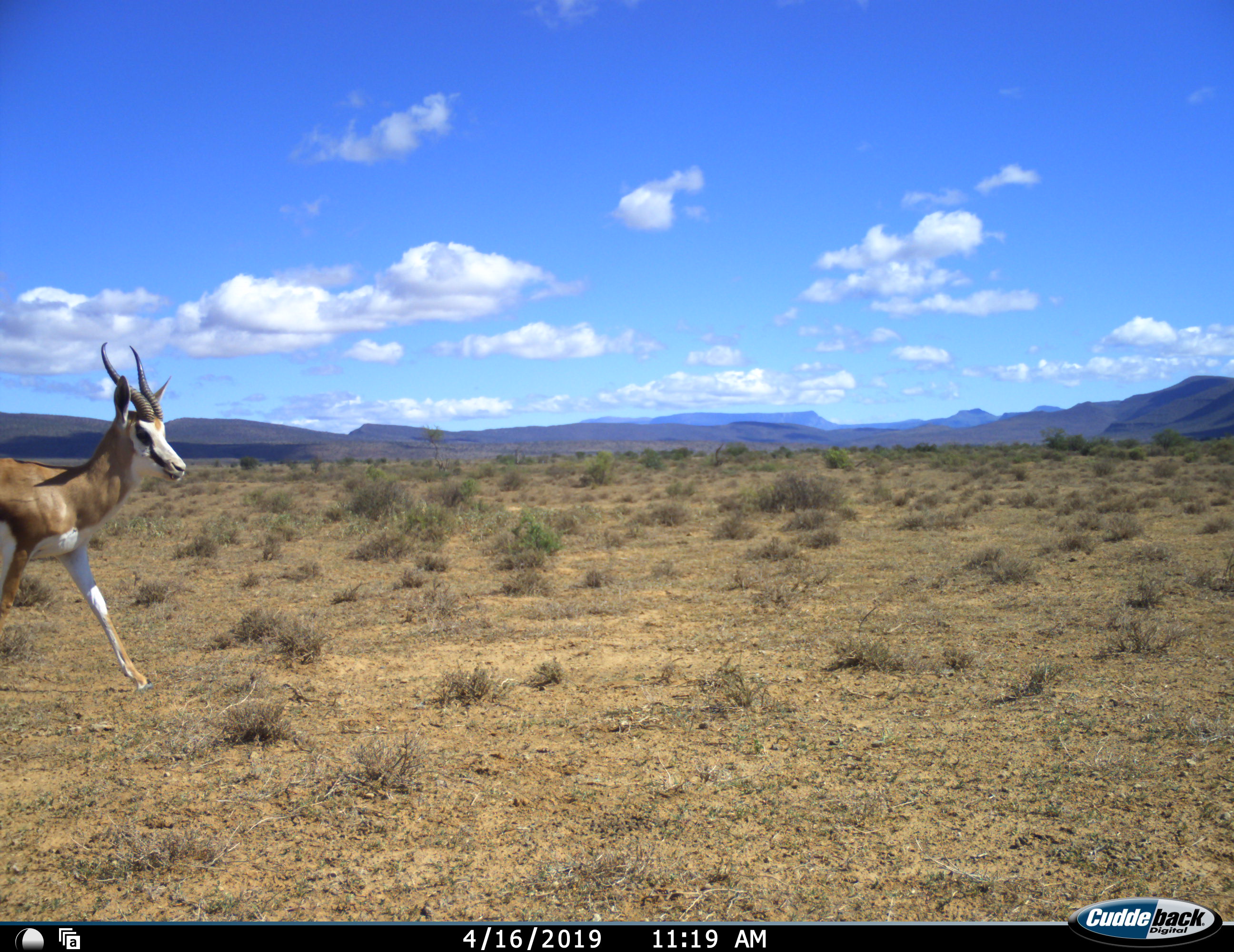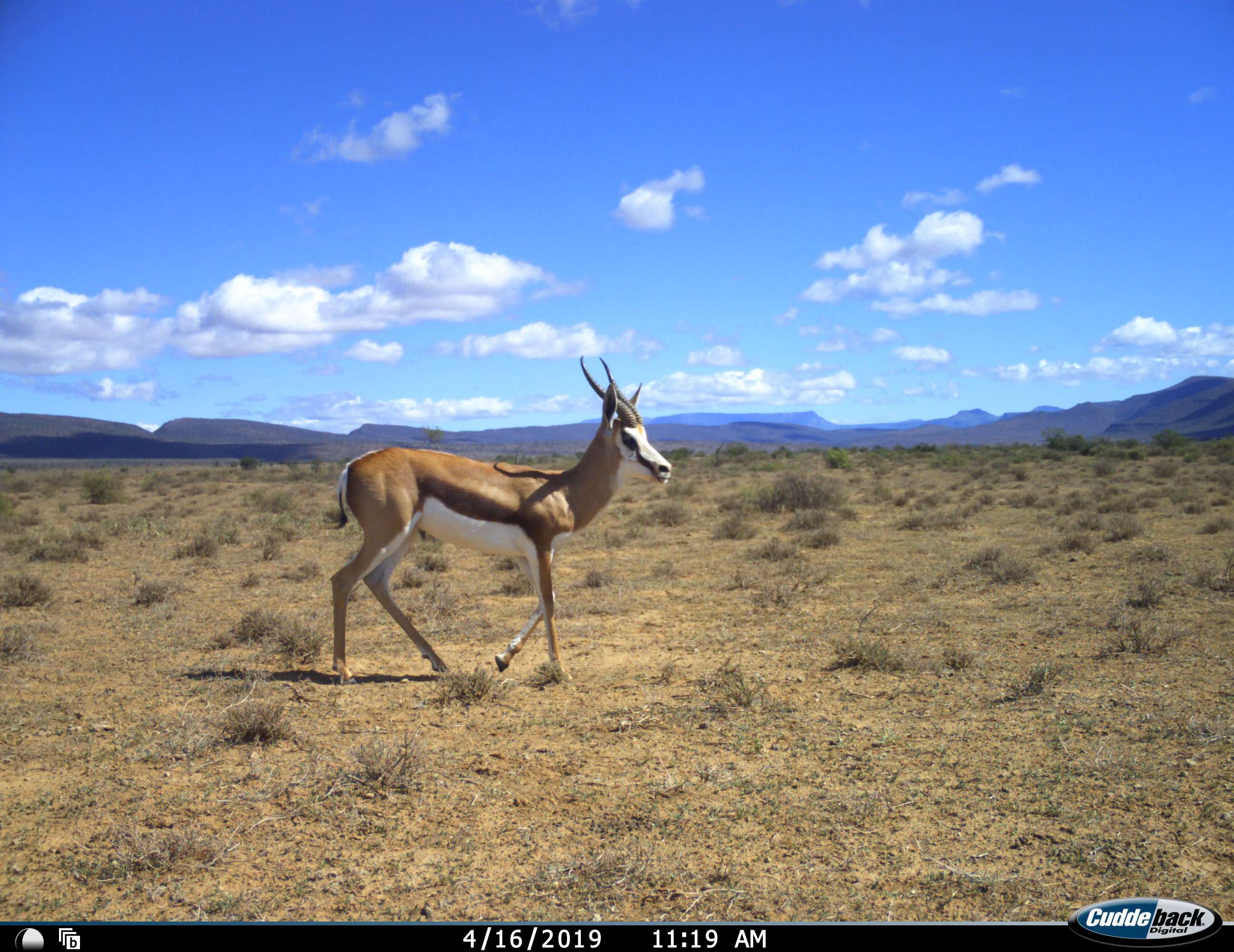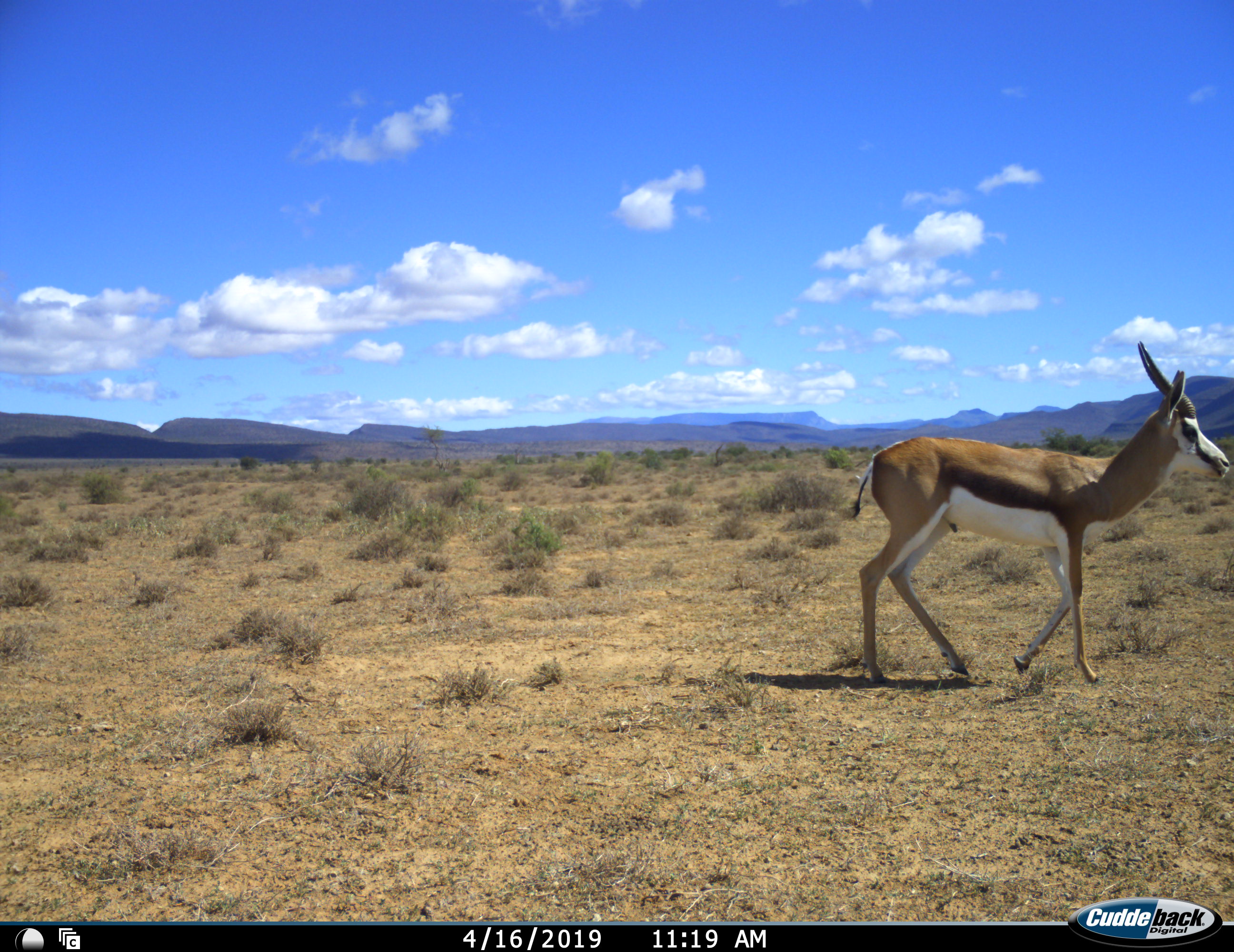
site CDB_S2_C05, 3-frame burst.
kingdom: Animalia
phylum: Chordata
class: Mammalia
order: Artiodactyla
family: Bovidae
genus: Antidorcas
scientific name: Antidorcas marsupialis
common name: springbok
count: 1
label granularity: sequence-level